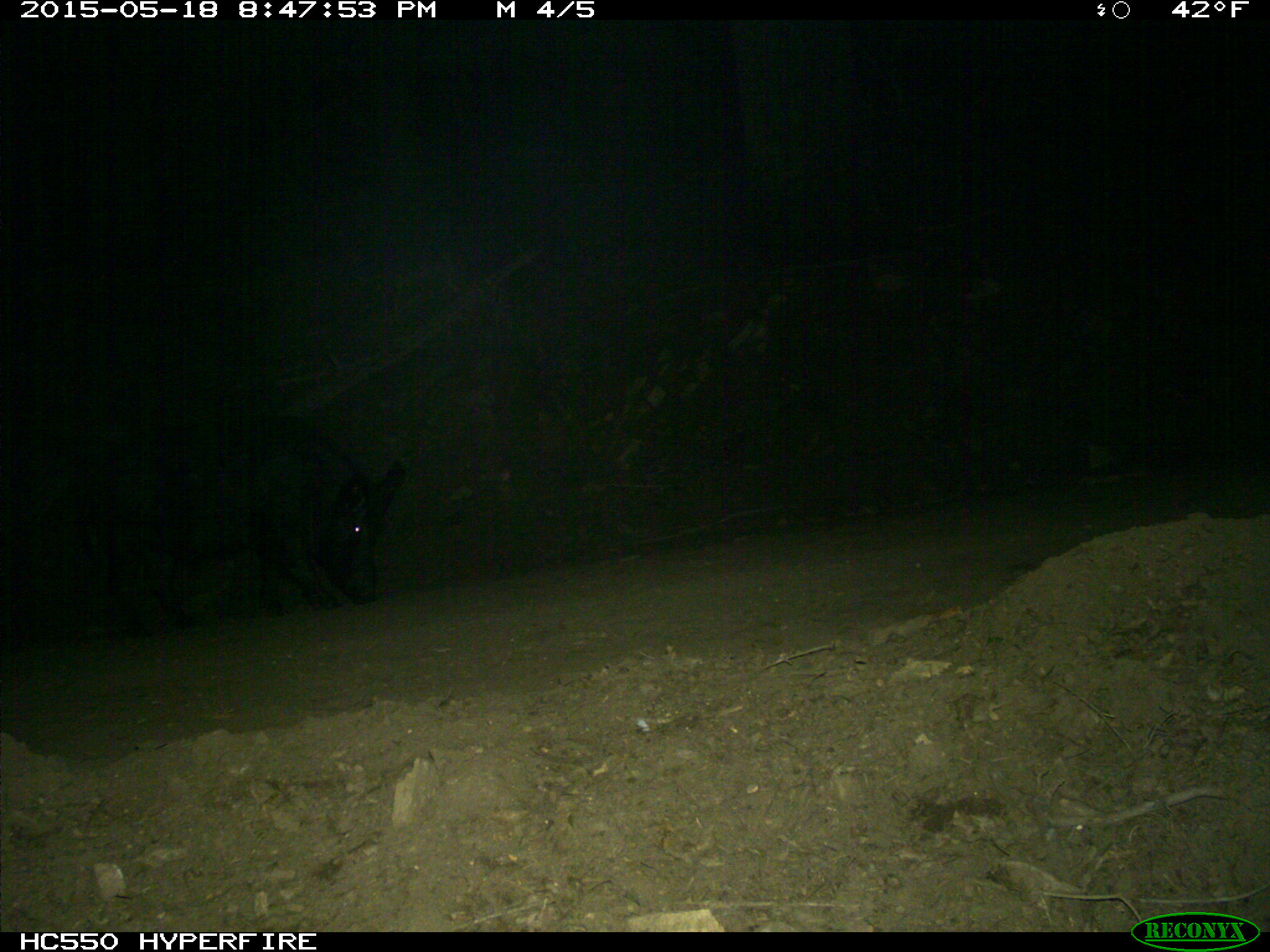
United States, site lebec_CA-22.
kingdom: Animalia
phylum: Chordata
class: Mammalia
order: Artiodactyla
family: Suidae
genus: Sus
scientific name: Sus scrofa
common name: wild boar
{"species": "Sus scrofa (wild boar)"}